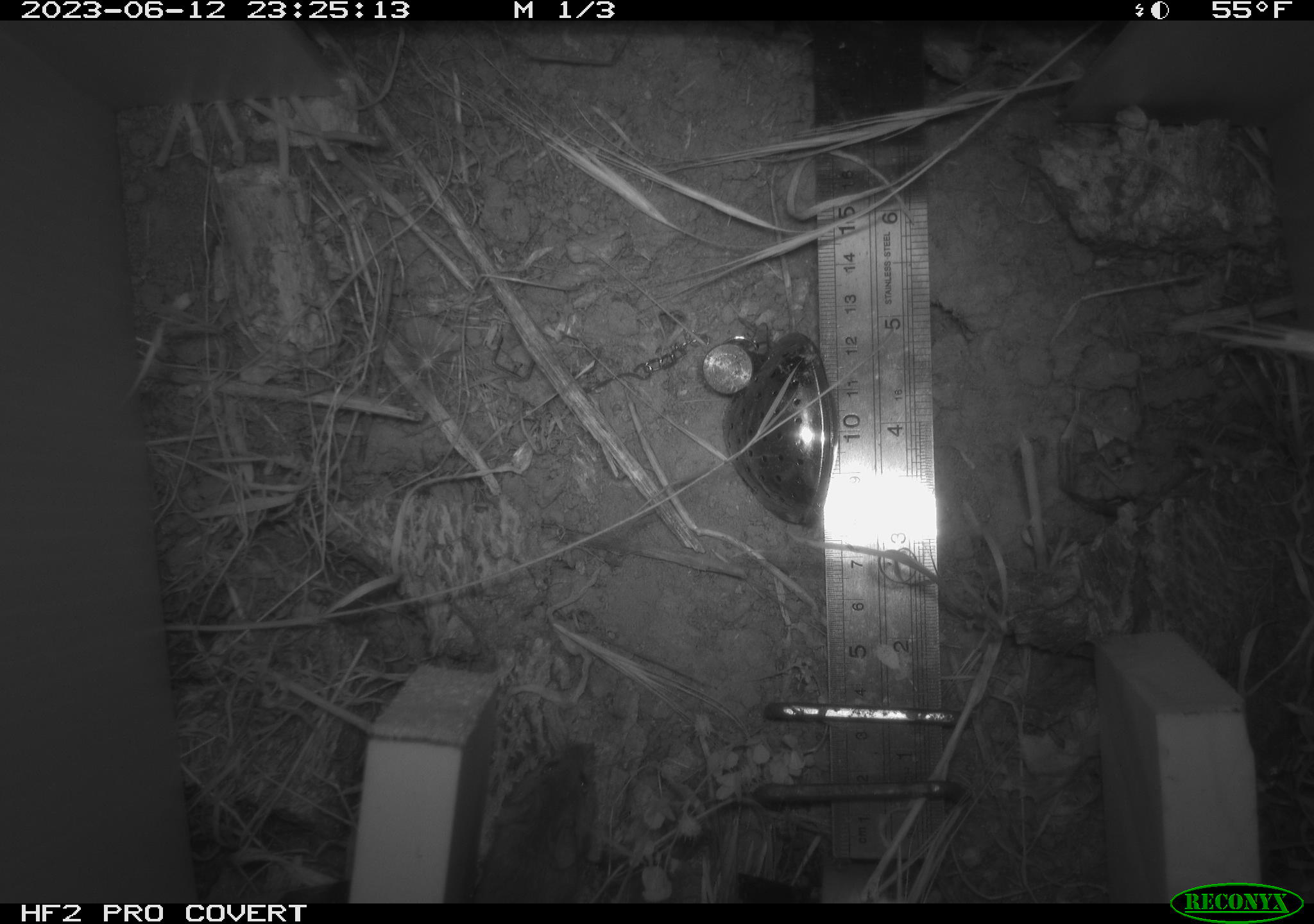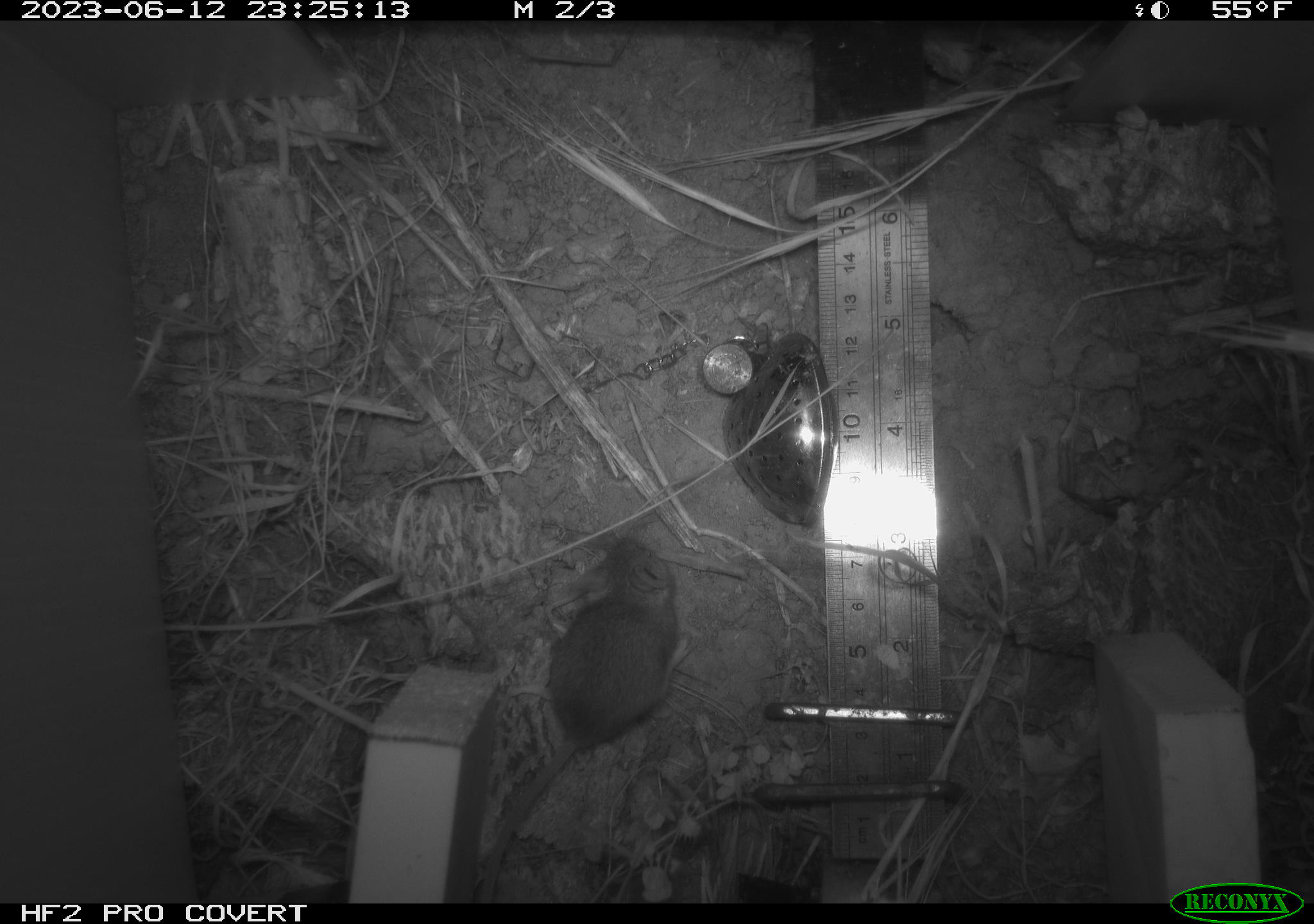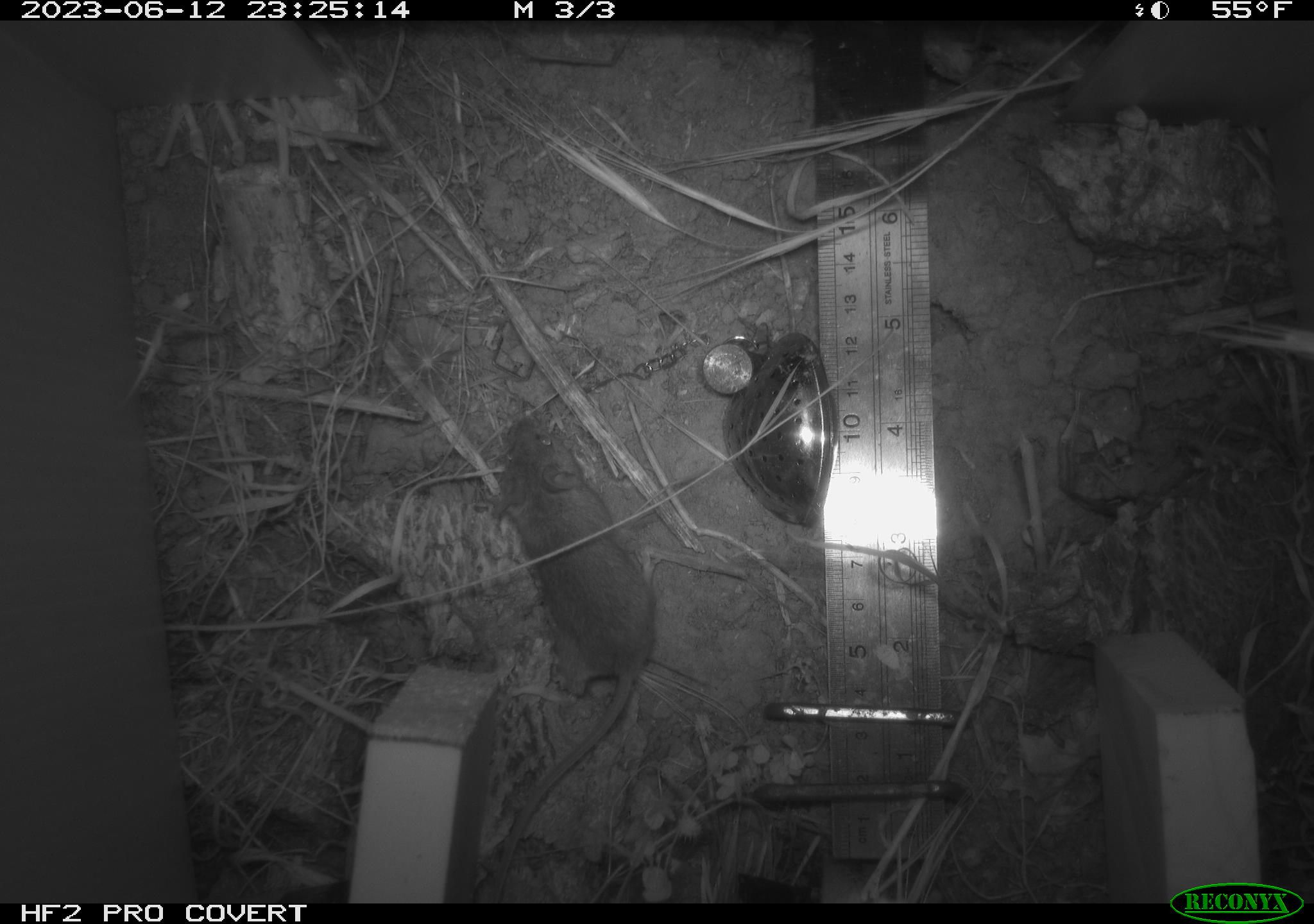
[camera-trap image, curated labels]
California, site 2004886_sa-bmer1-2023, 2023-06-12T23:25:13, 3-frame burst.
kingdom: Animalia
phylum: Chordata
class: Mammalia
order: Rodentia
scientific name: Rodentia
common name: mouse species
Mouse species (Rodentia).